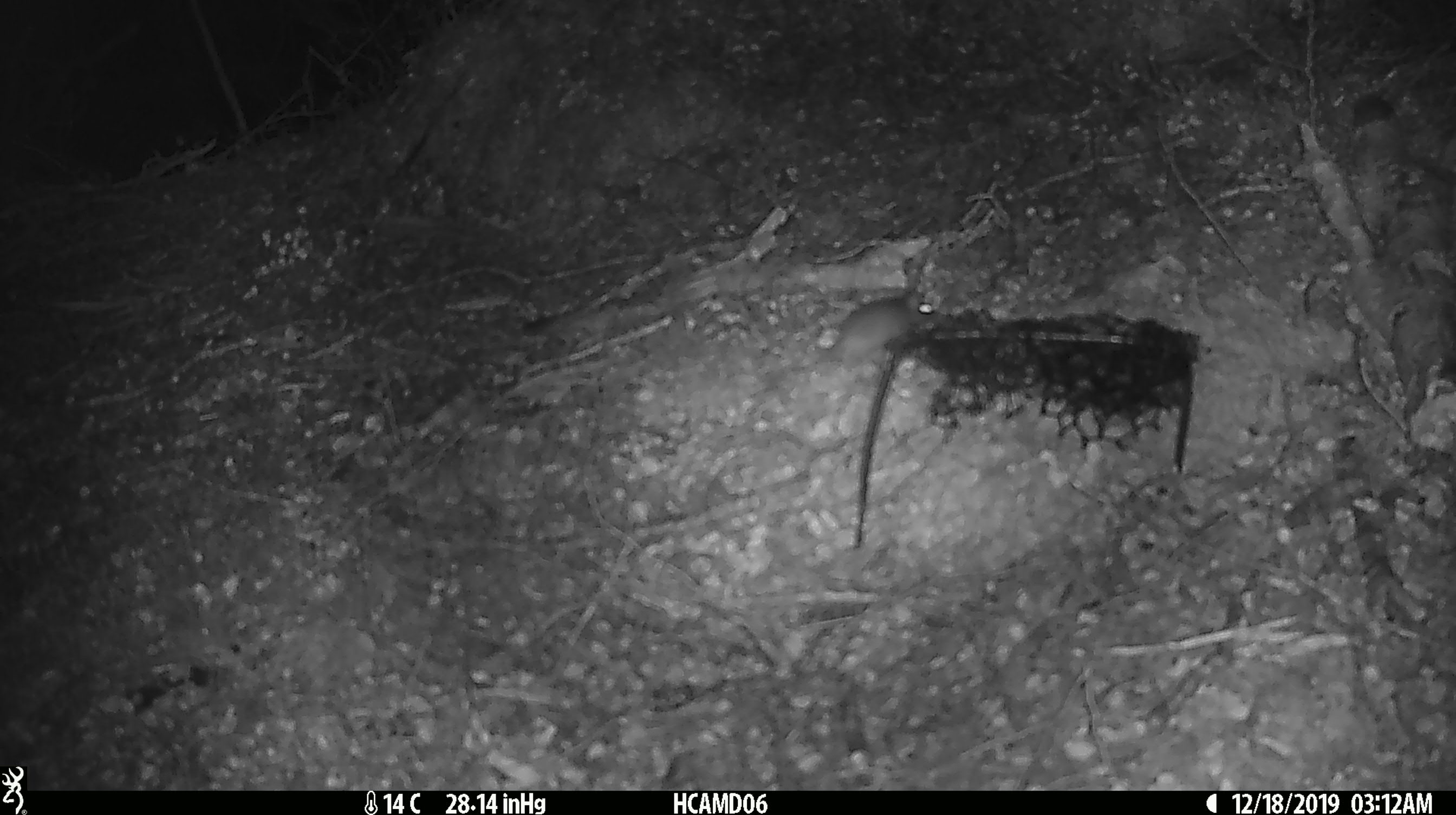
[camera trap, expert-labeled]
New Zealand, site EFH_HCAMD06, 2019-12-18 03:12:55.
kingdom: Animalia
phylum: Chordata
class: Mammalia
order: Rodentia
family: Muridae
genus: Mus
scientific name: Mus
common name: mouse